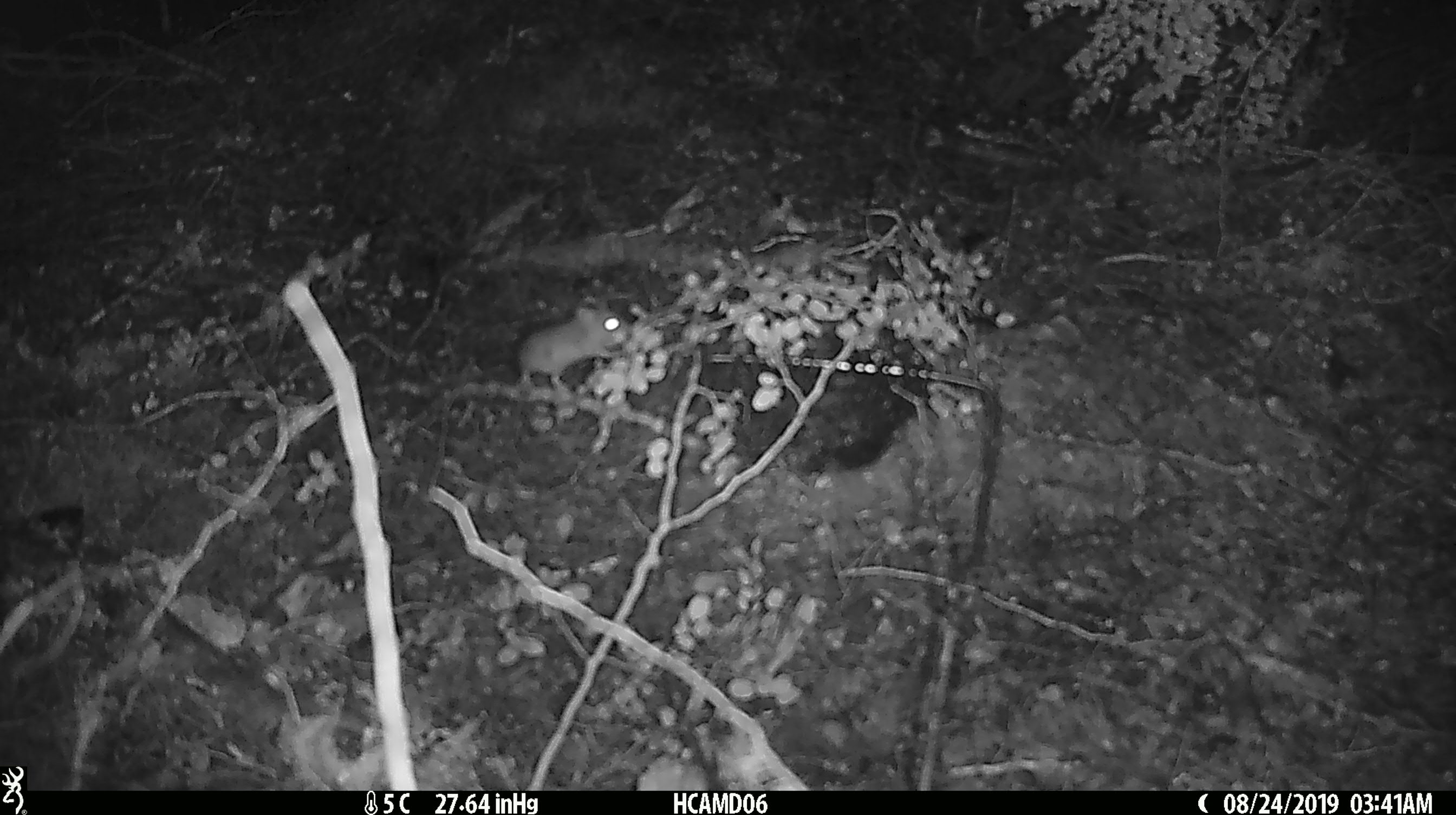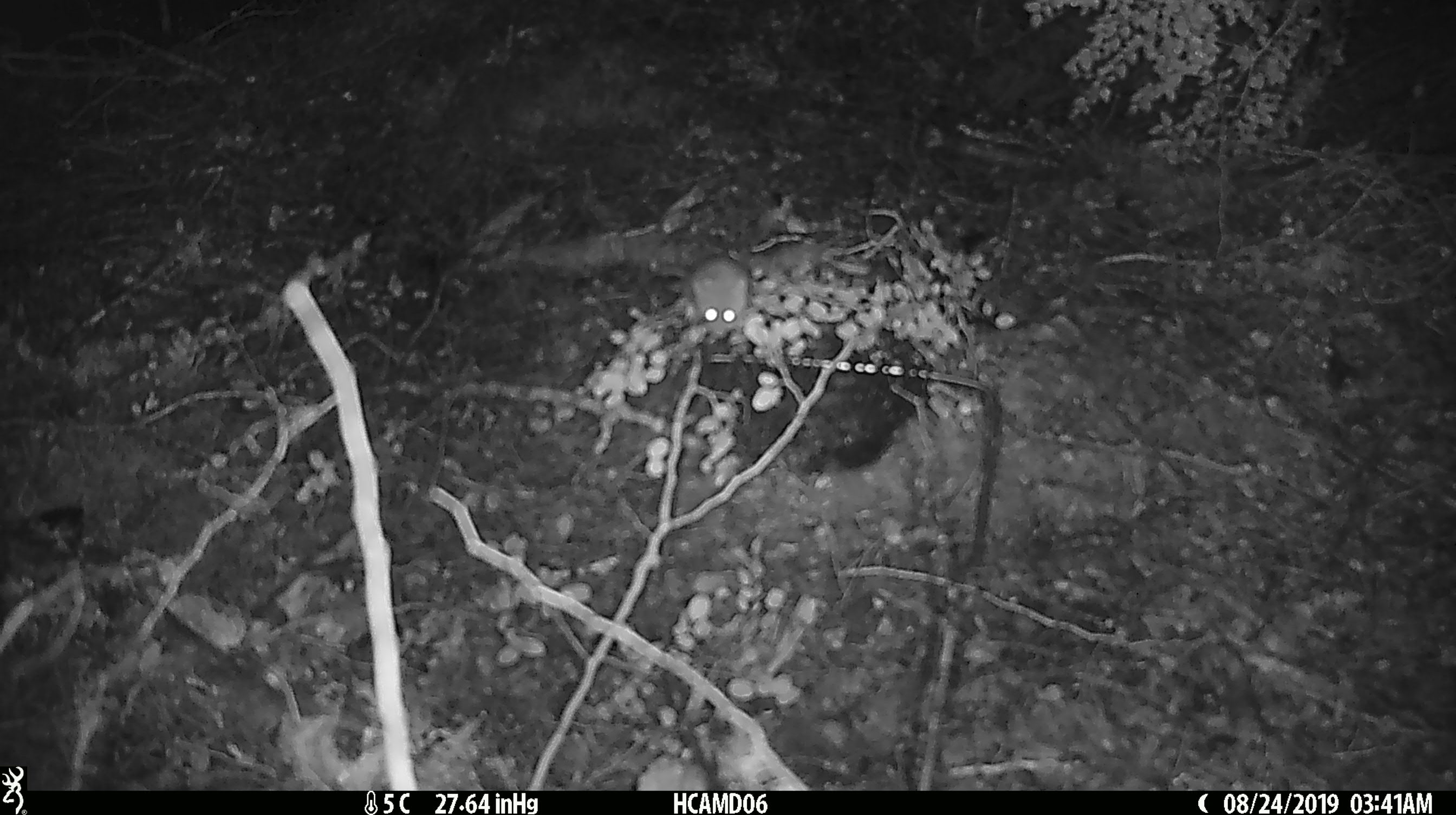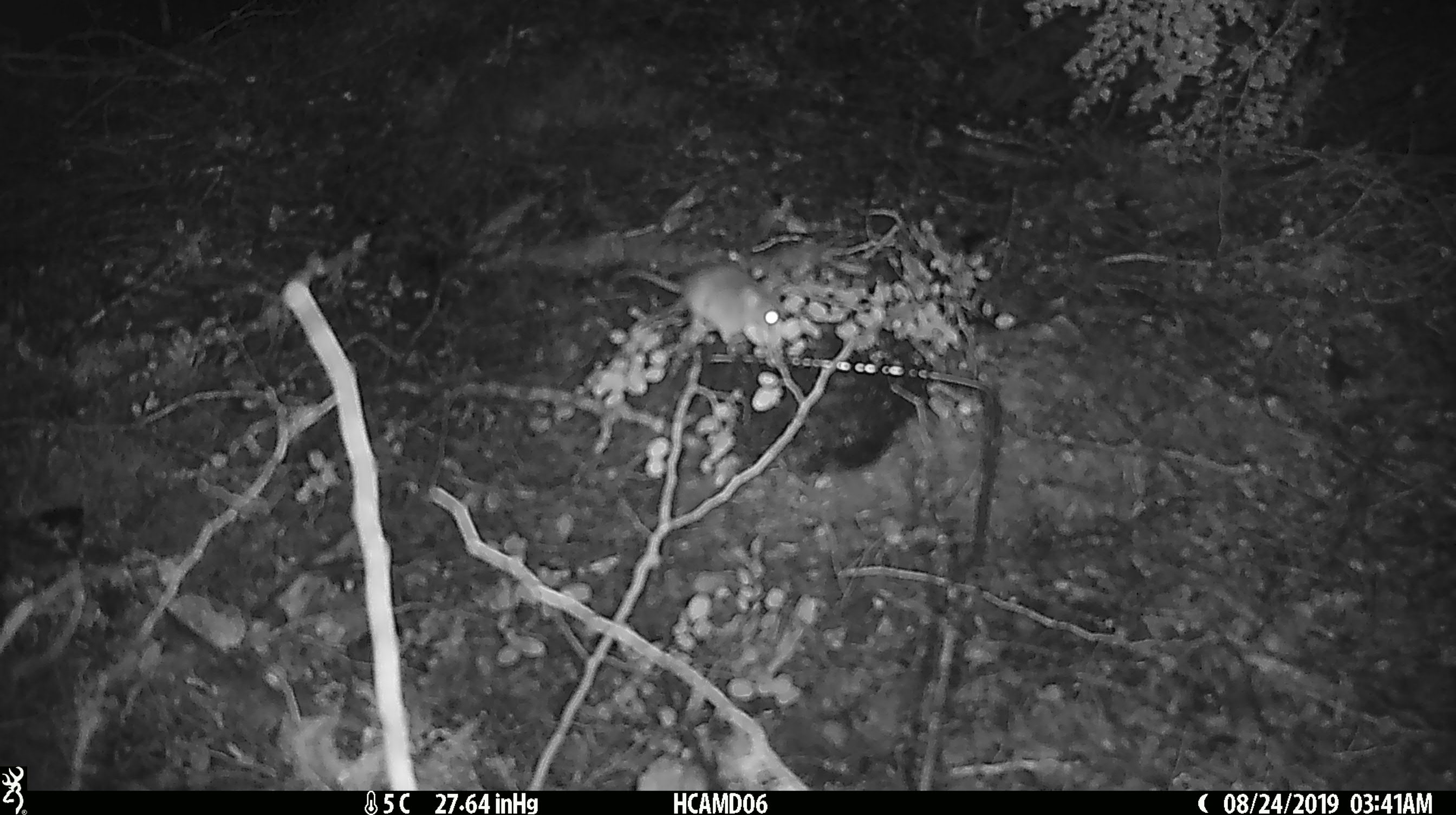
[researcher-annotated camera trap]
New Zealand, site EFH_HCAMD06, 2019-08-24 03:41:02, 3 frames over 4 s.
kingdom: Animalia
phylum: Chordata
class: Mammalia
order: Rodentia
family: Muridae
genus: Mus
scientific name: Mus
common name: mouse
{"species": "mouse (Mus)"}